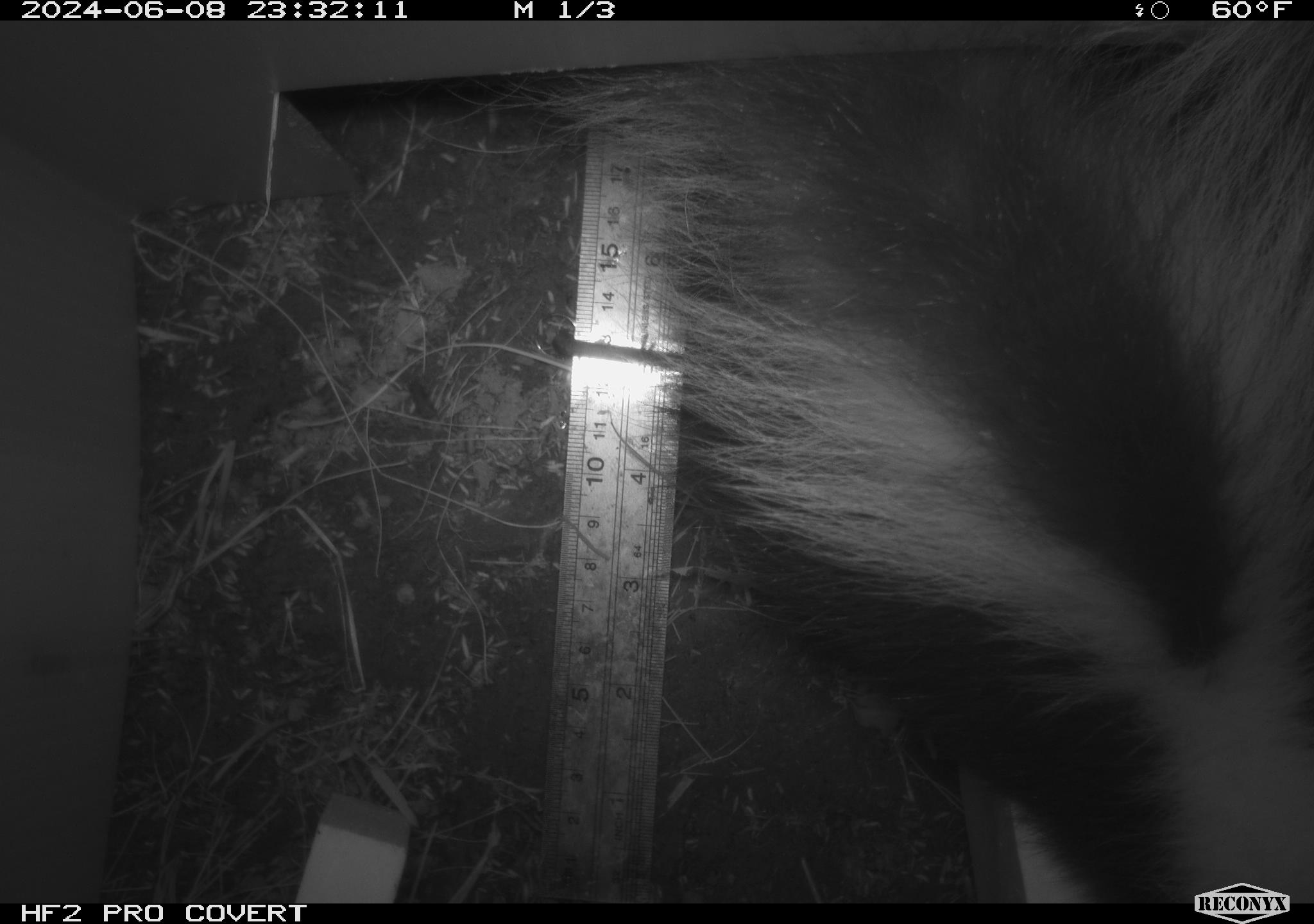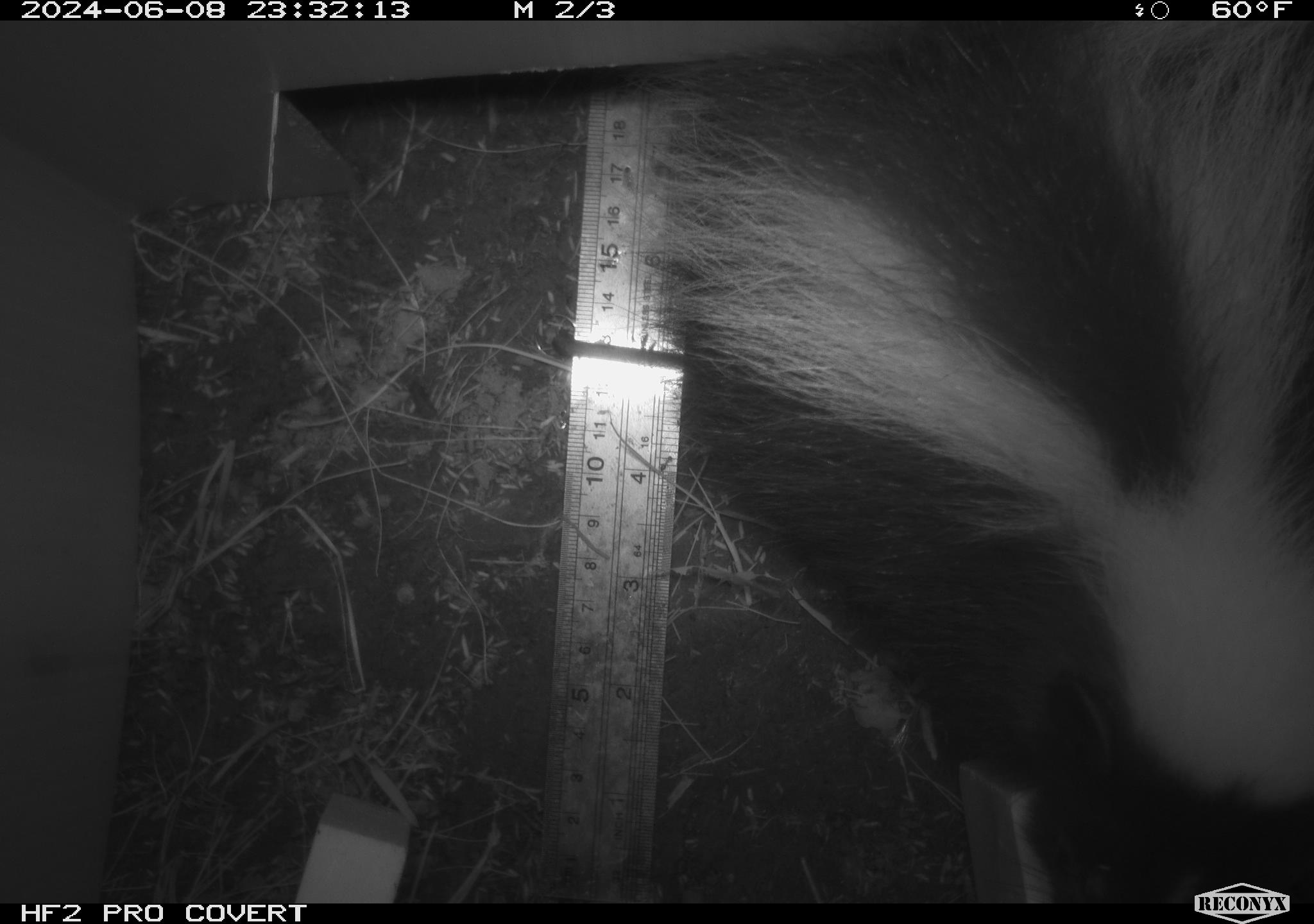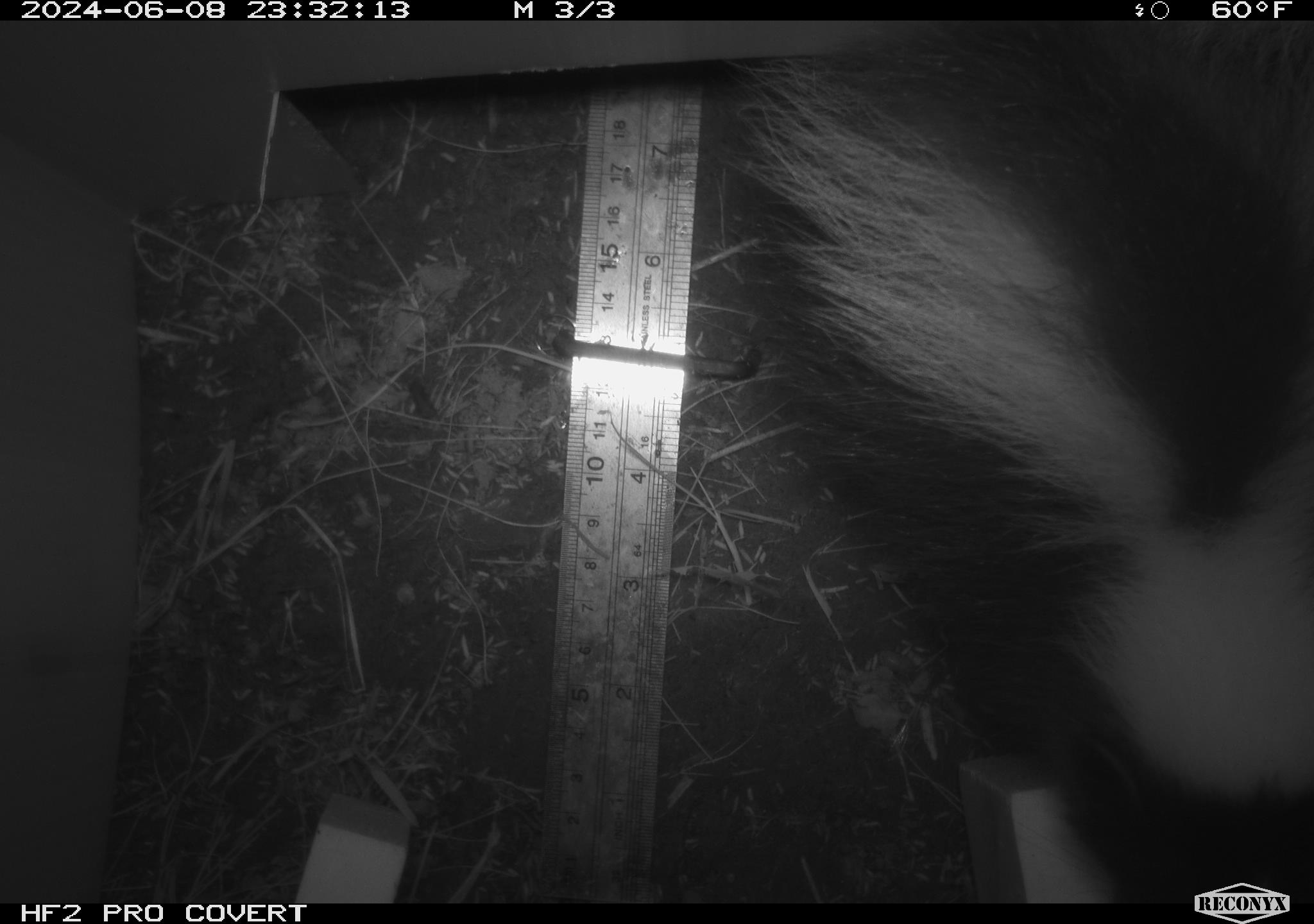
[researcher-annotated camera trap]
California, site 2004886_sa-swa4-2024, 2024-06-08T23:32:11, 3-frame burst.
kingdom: Animalia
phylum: Chordata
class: Mammalia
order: Carnivora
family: Mephitidae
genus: Mephitis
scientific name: Mephitis mephitis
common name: striped skunk